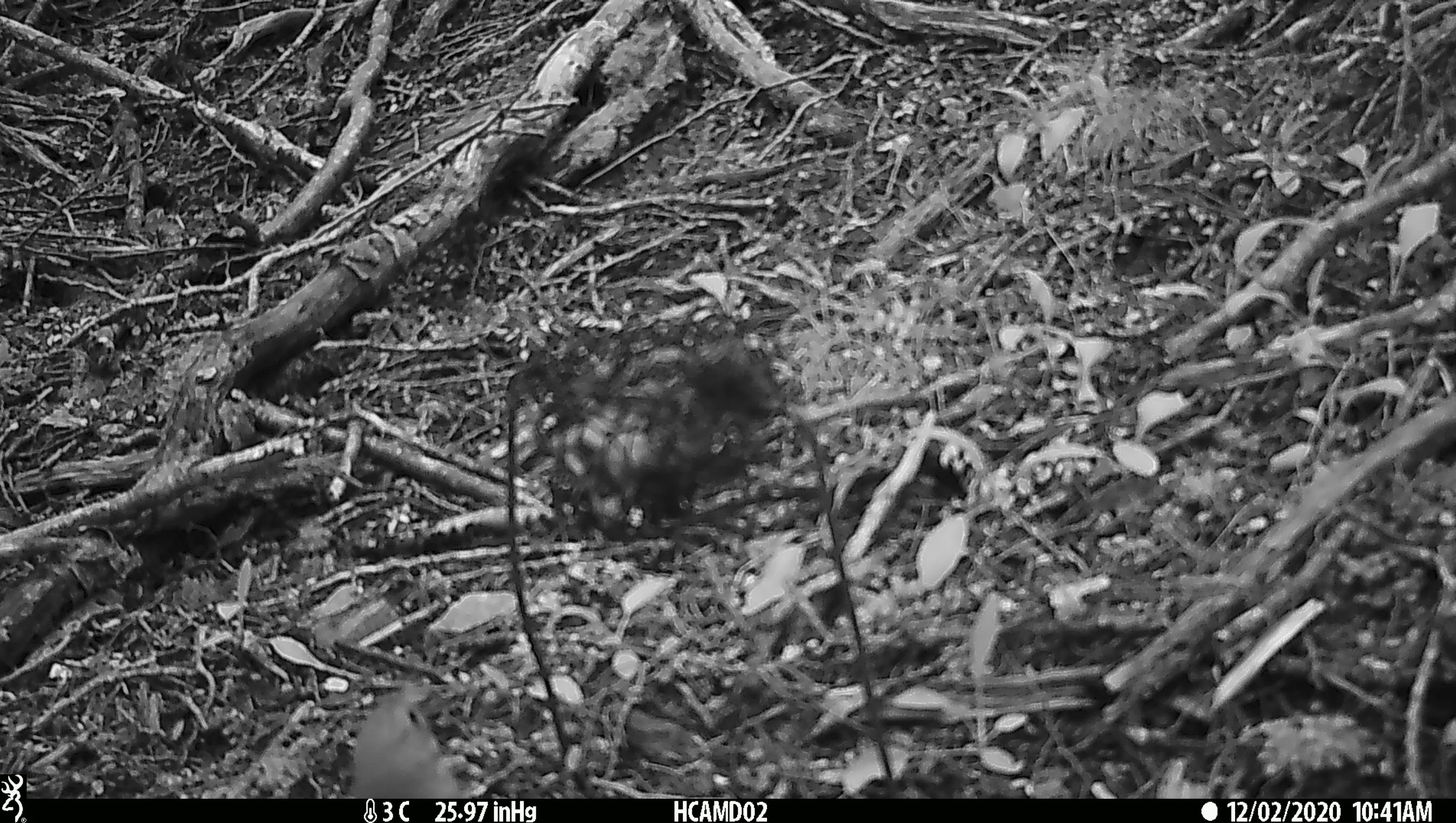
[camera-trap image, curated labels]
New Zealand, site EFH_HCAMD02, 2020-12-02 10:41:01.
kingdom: Animalia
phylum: Chordata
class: Aves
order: Passeriformes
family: Turdidae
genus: Turdus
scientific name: Turdus philomelos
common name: song thrush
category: thrush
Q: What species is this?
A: Thrush (song thrush) (Turdus philomelos).